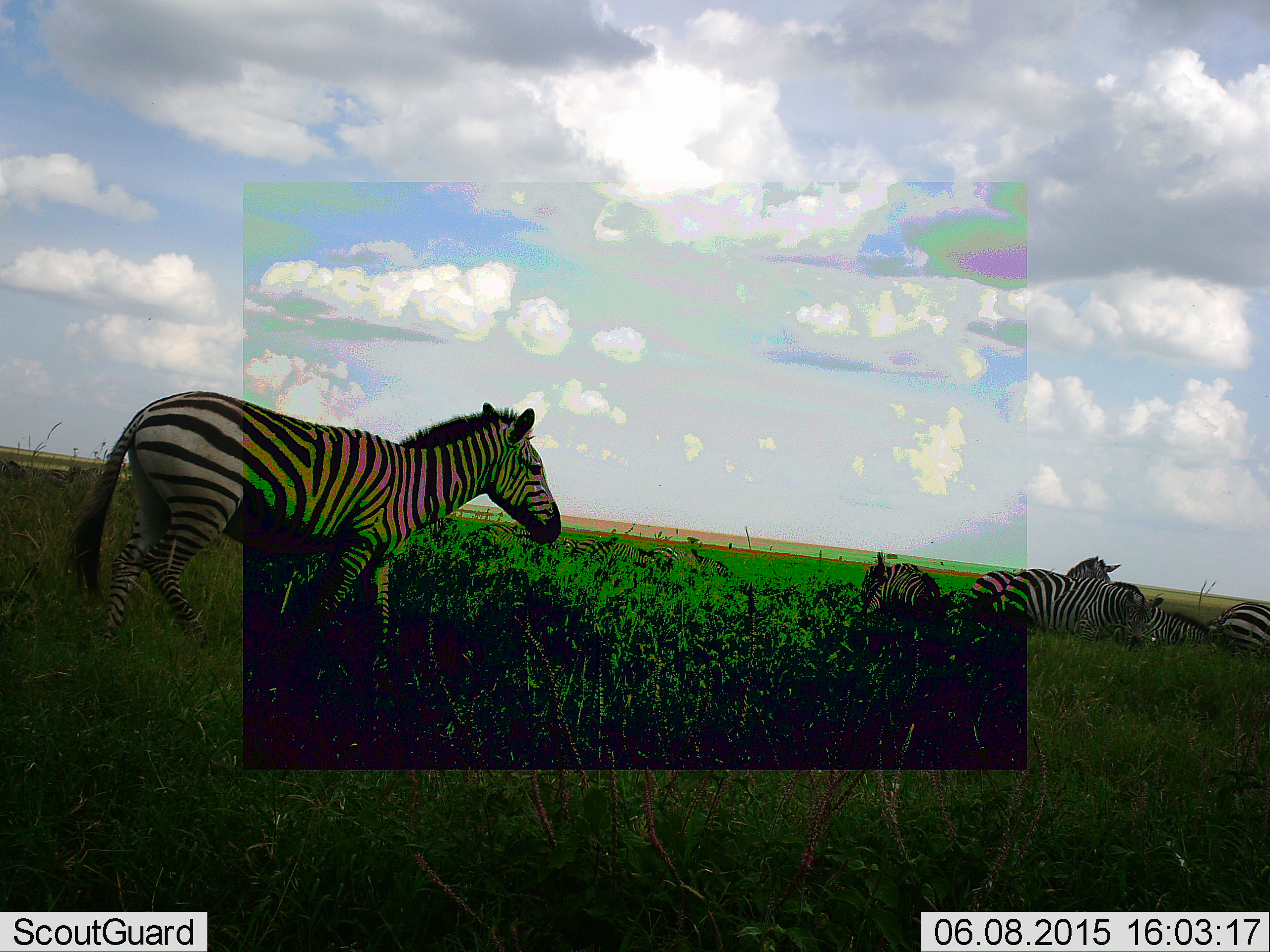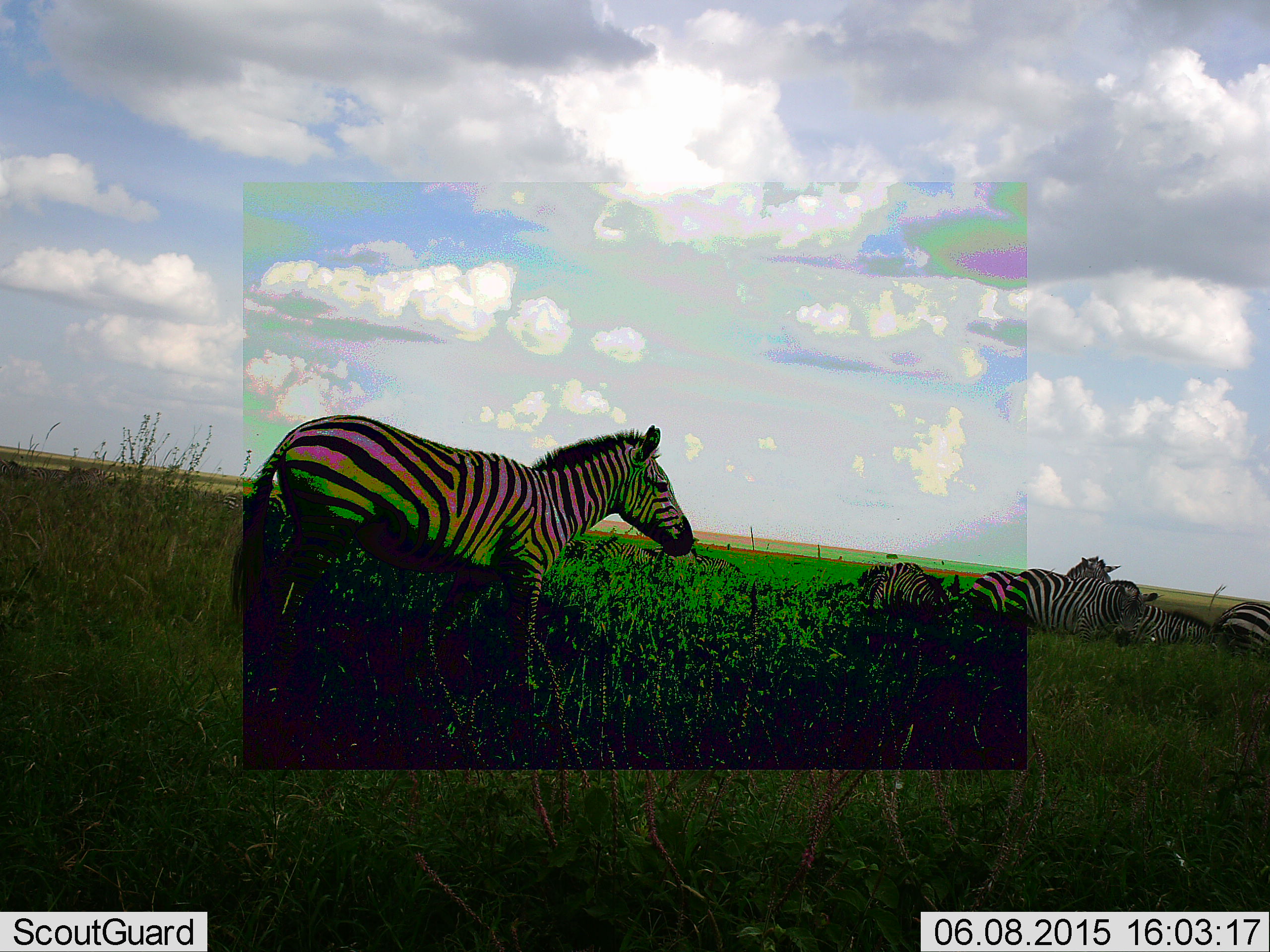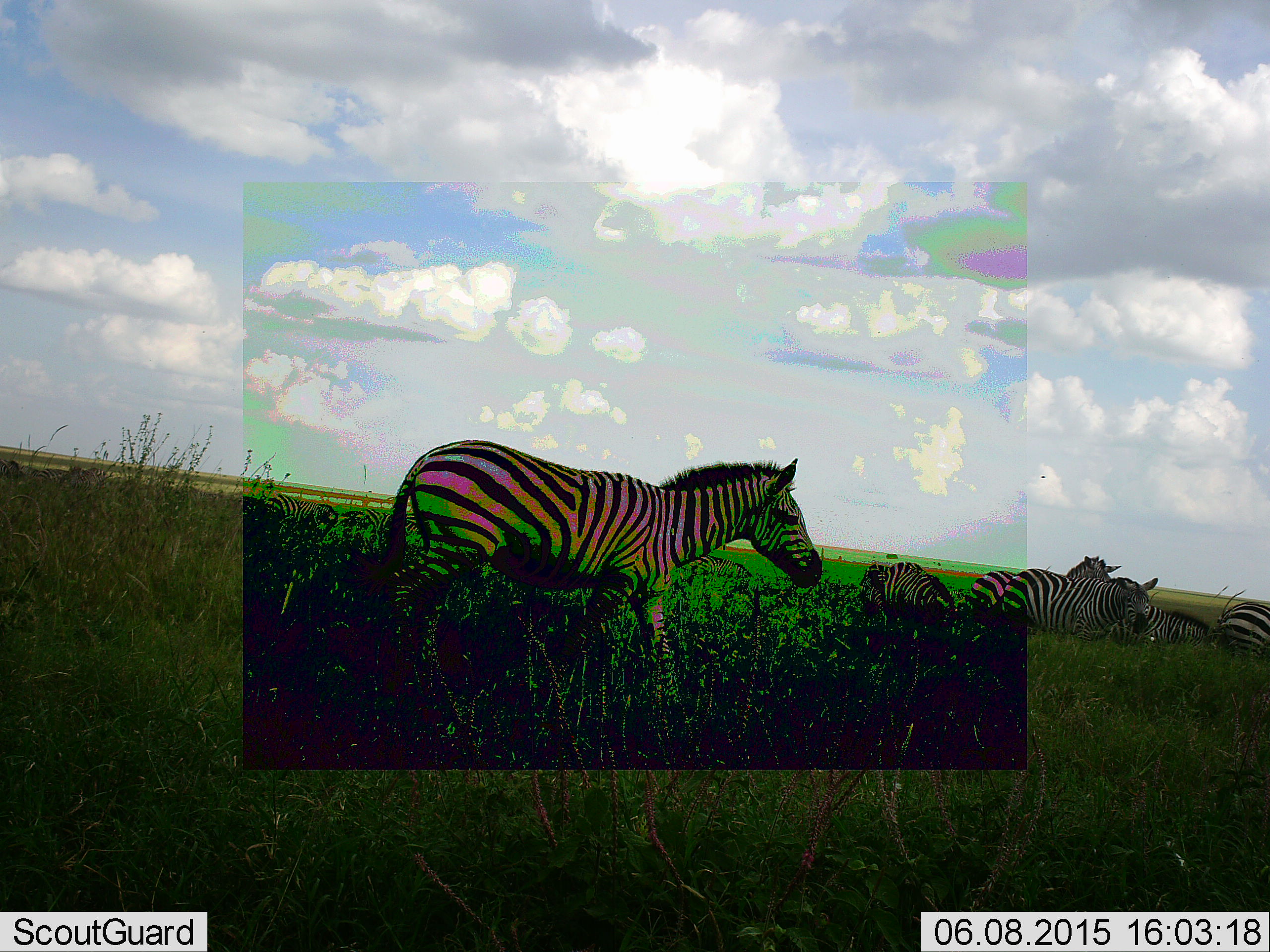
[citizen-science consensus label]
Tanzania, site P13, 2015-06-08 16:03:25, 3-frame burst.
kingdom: Animalia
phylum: Chordata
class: Mammalia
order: Perissodactyla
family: Equidae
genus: Equus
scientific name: Equus quagga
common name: plains zebra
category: zebra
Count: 6.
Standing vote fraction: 70%.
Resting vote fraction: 10%.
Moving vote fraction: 60%.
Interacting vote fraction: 0%.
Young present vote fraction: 0%.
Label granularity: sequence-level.